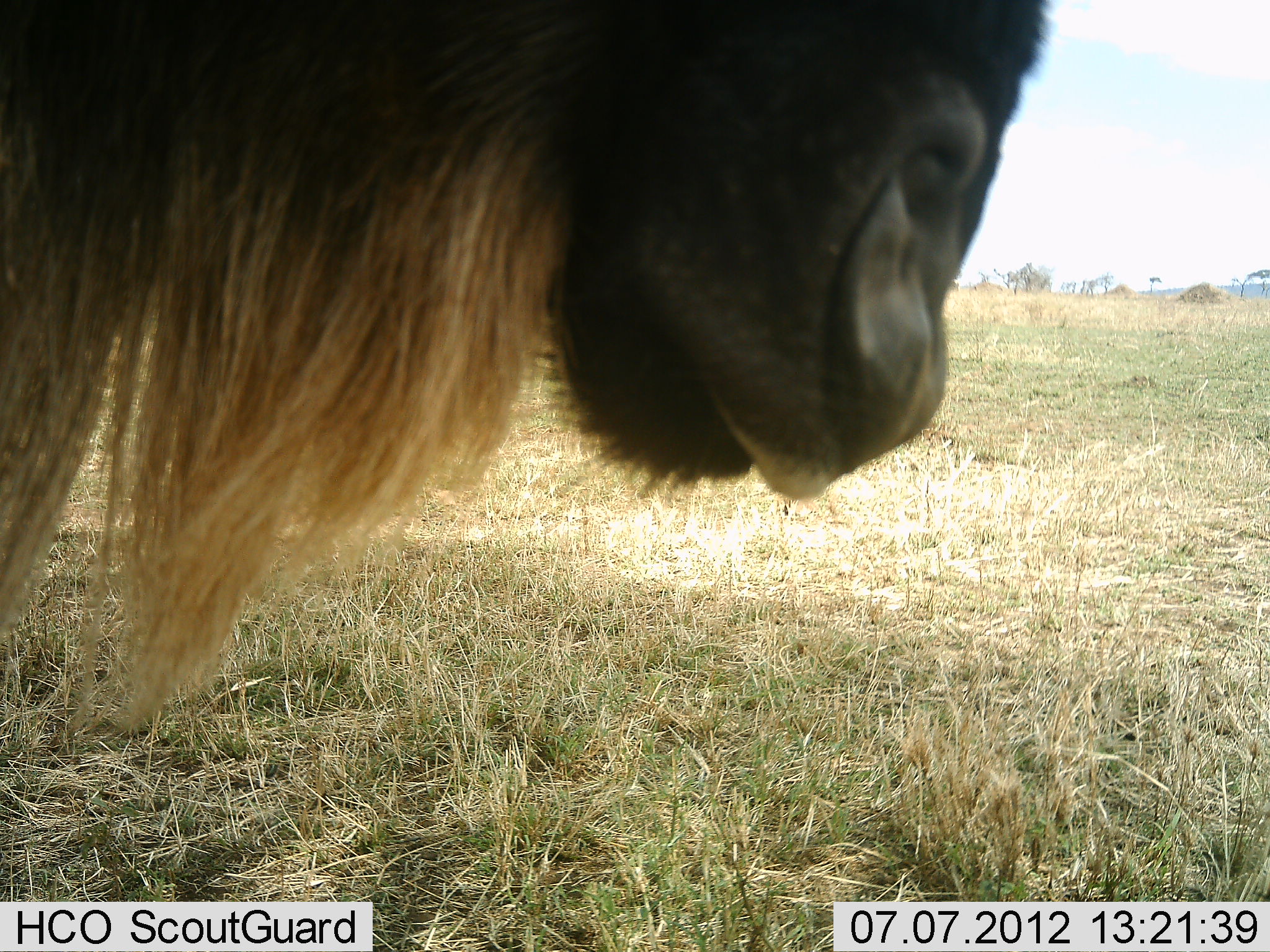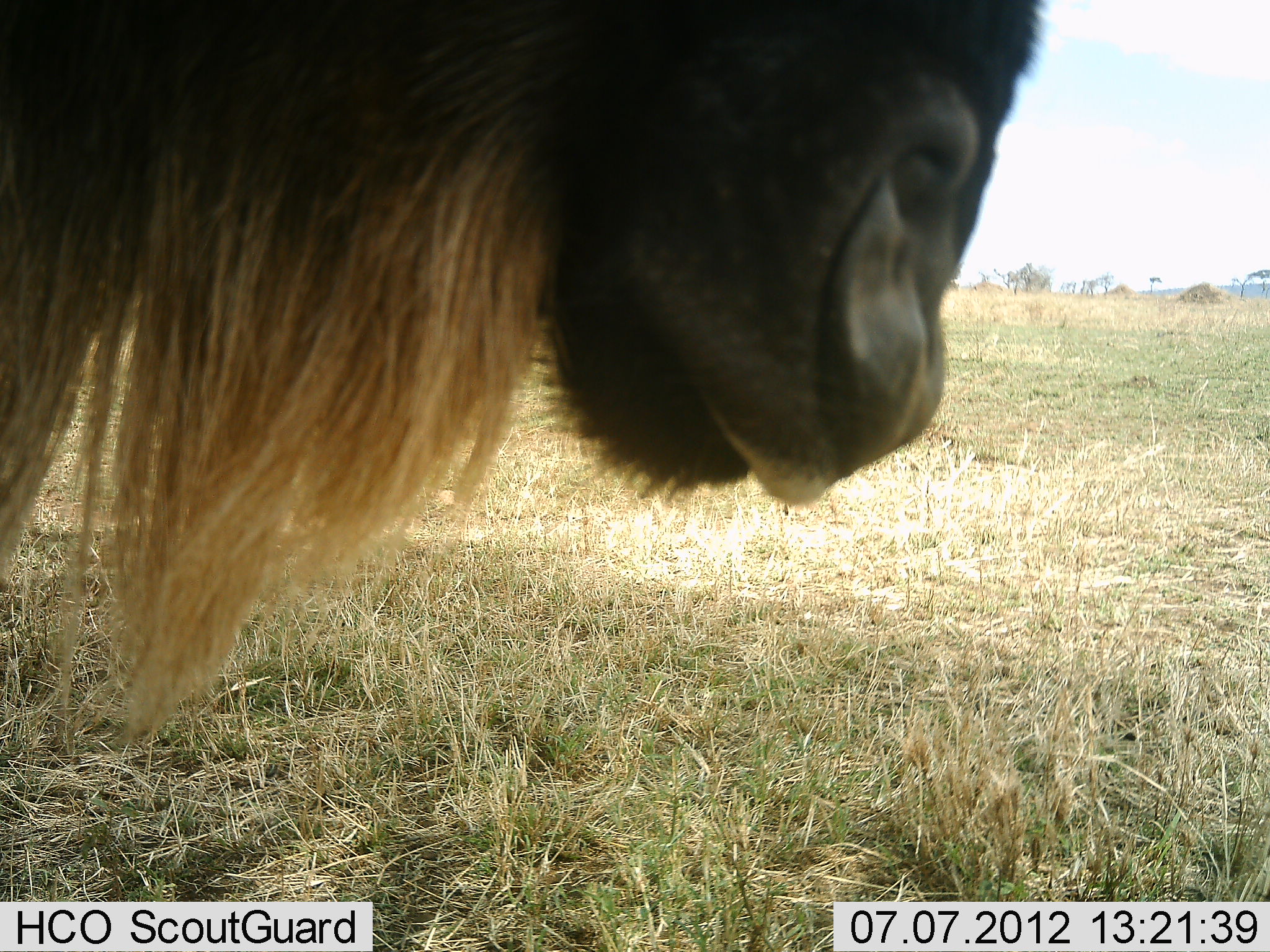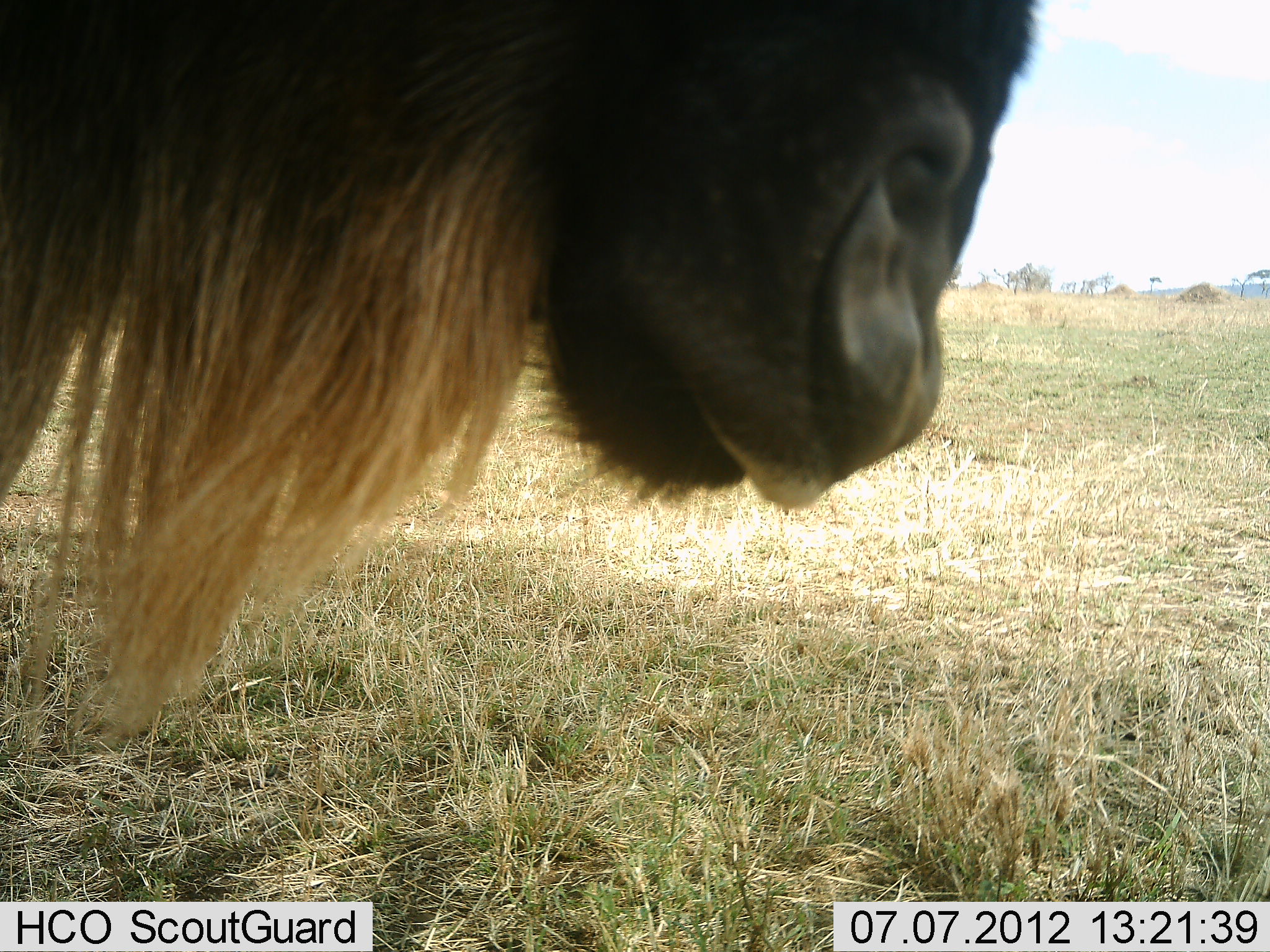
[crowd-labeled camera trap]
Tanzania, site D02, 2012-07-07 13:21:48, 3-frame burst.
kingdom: Animalia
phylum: Chordata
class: Mammalia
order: Artiodactyla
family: Bovidae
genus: Connochaetes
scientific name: Connochaetes taurinus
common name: blue wildebeest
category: wildebeest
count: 1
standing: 100%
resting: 10%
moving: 0%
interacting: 0%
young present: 0%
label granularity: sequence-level